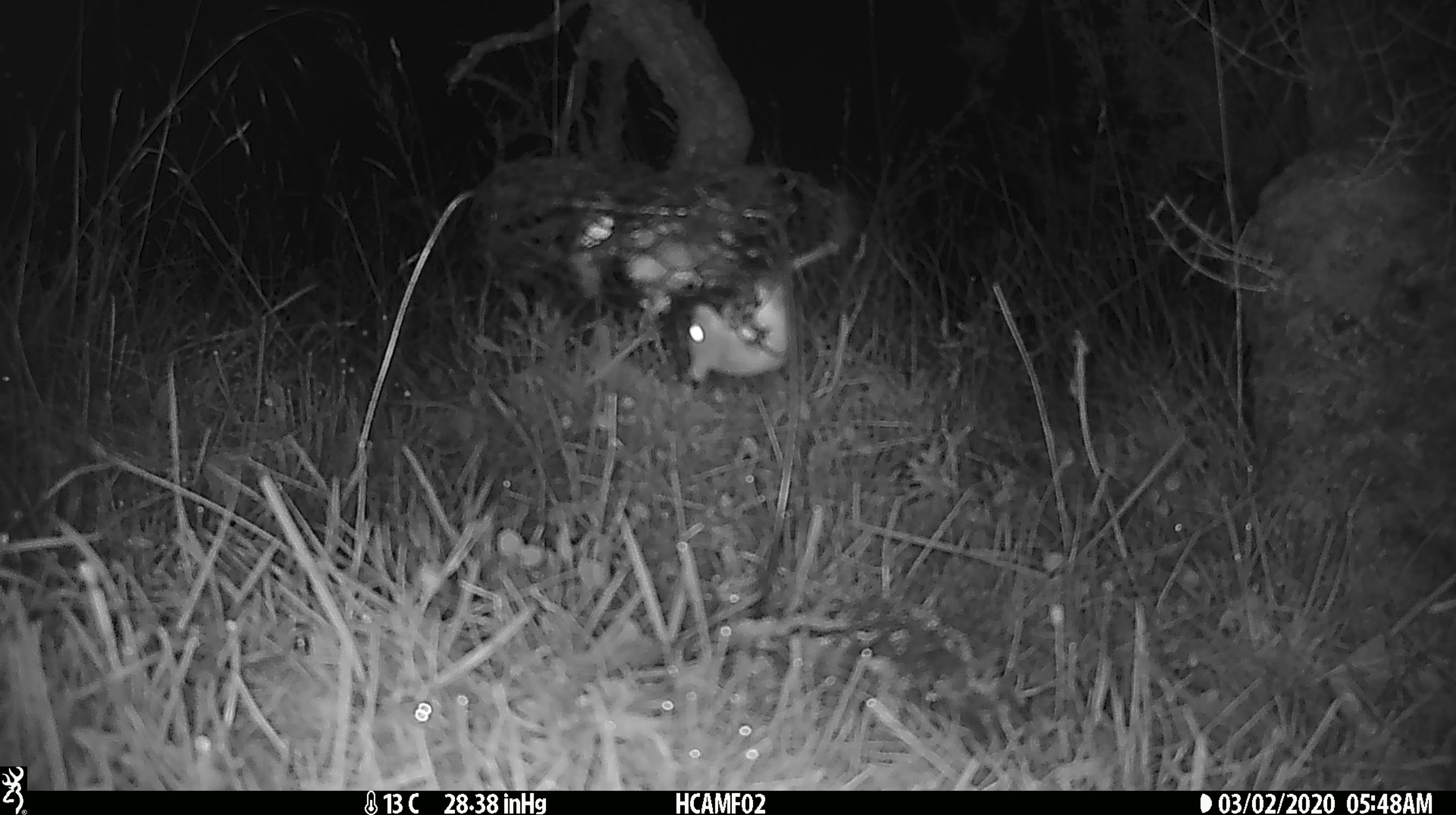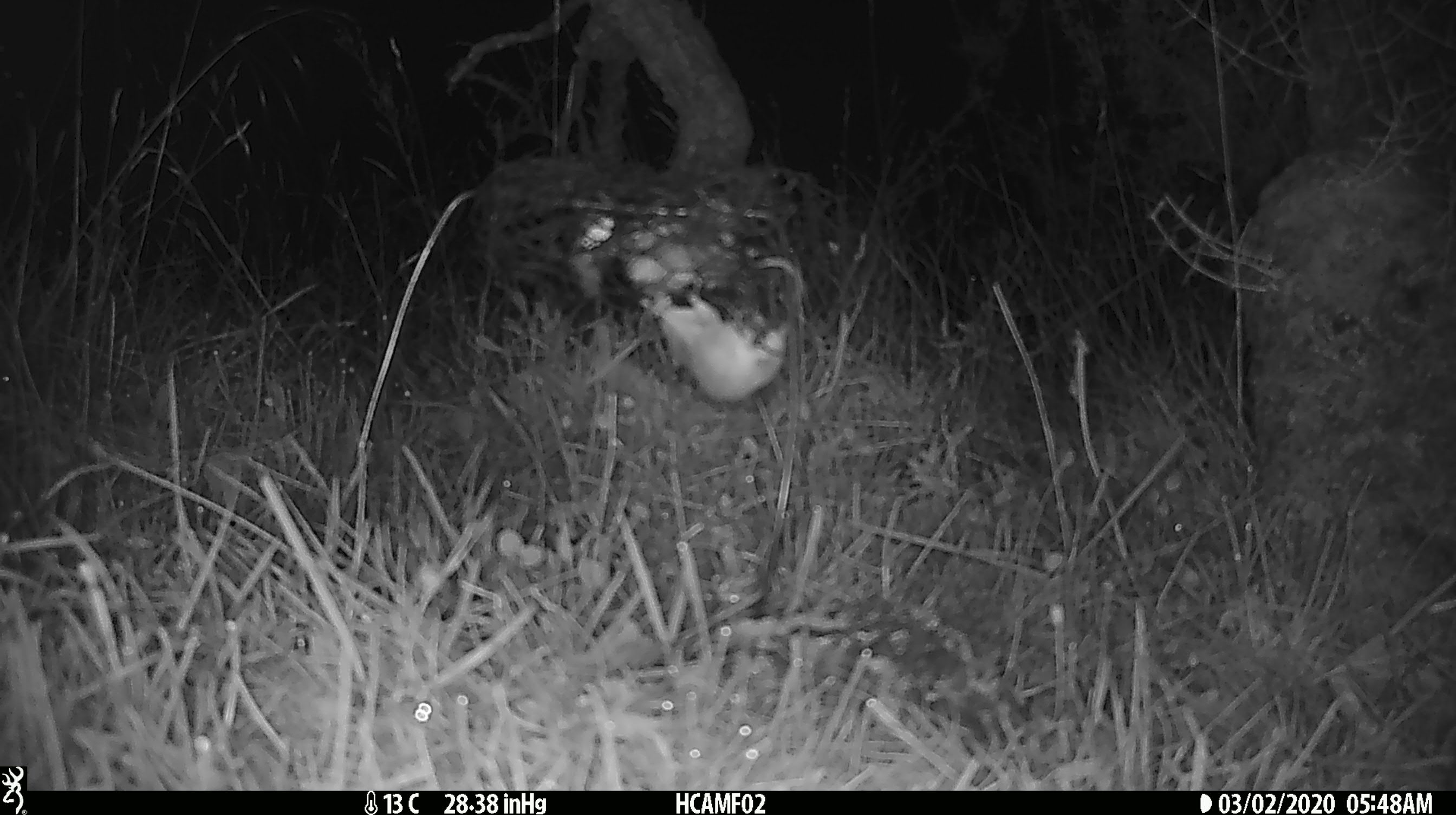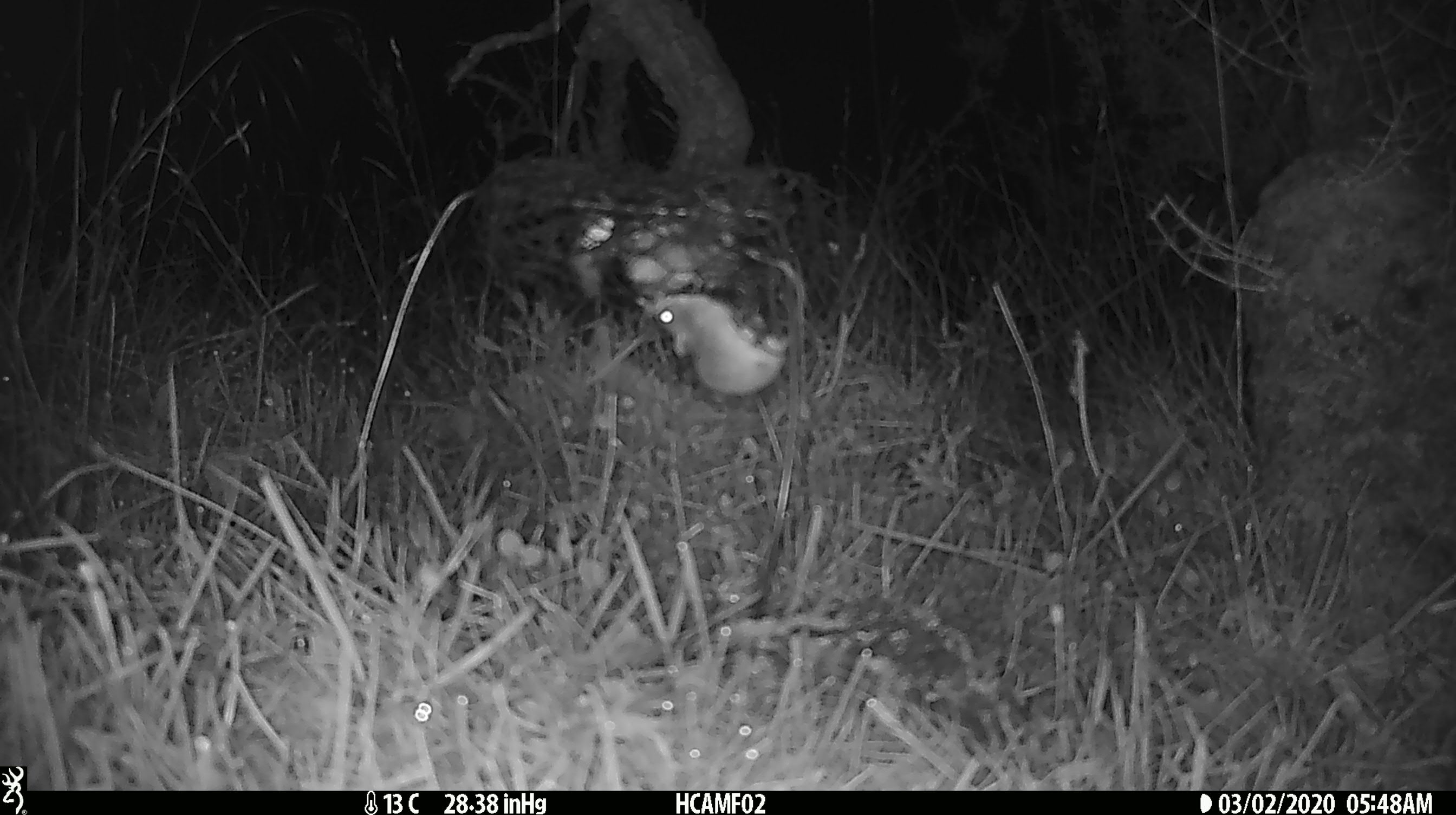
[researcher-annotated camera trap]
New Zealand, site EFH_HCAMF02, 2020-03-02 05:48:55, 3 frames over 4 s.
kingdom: Animalia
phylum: Chordata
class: Mammalia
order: Rodentia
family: Muridae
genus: Mus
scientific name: Mus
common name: mouse